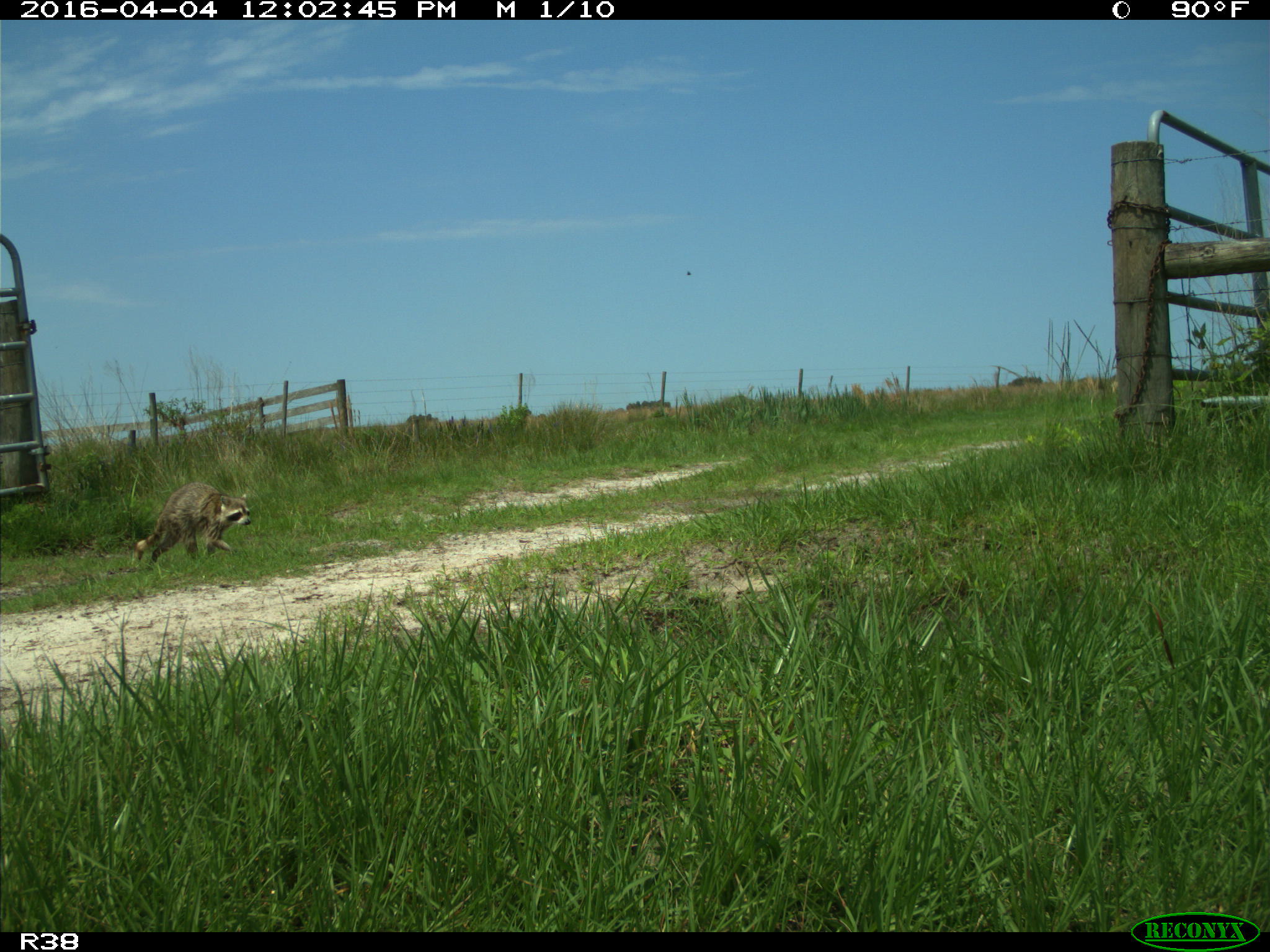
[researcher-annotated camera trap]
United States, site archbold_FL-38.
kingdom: Animalia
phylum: Chordata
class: Mammalia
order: Carnivora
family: Procyonidae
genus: Procyon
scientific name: Procyon lotor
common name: common raccoon